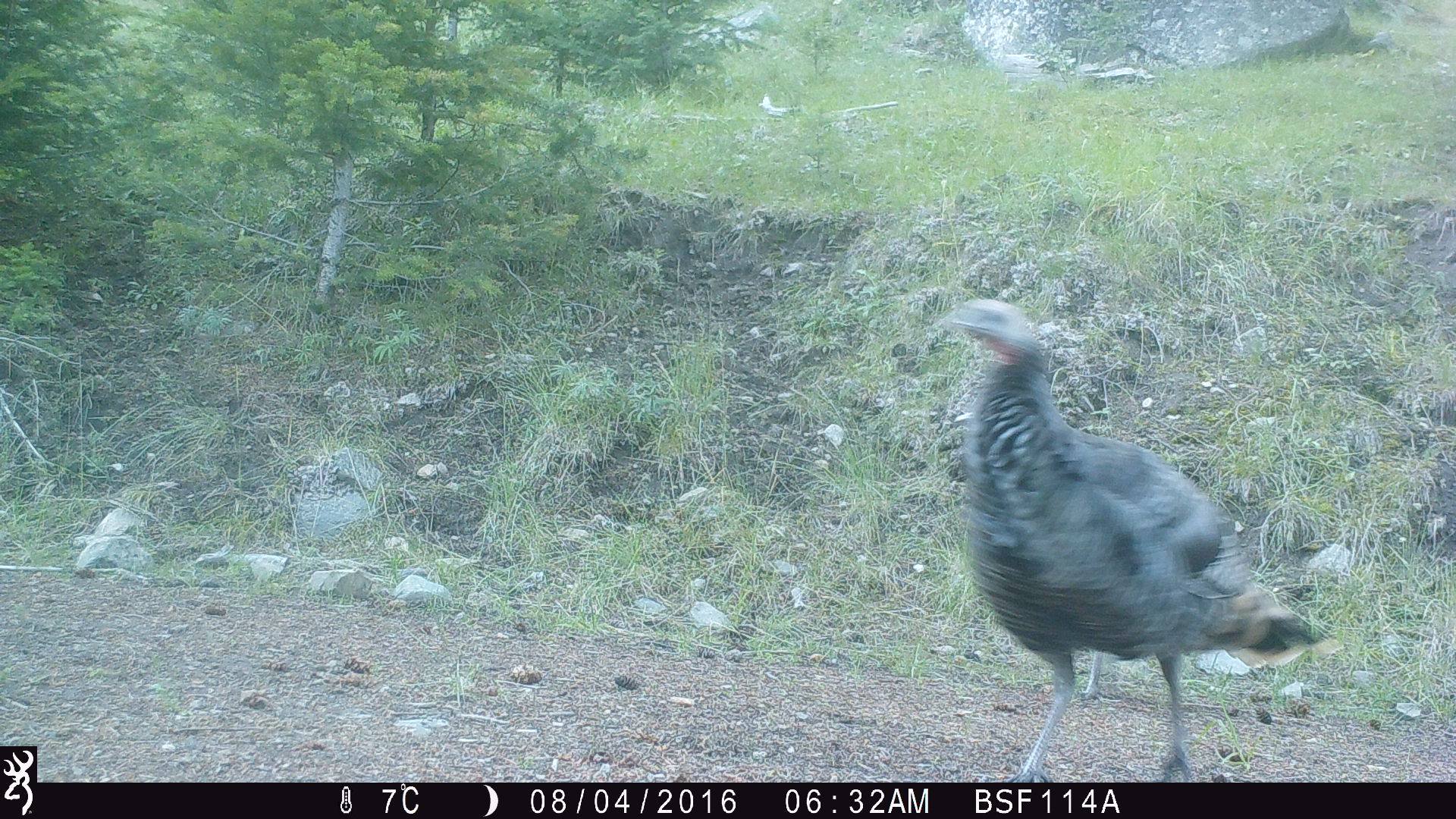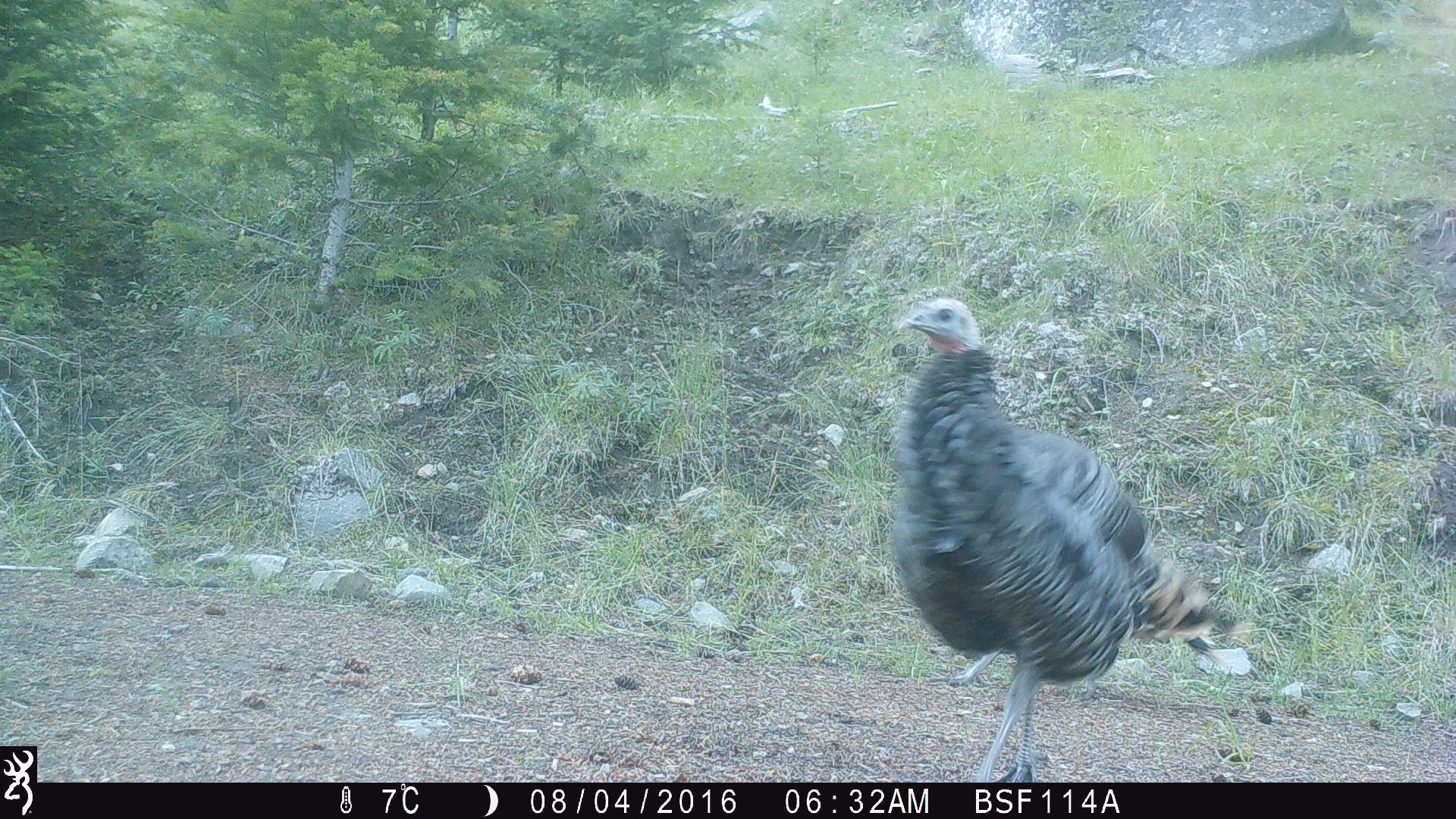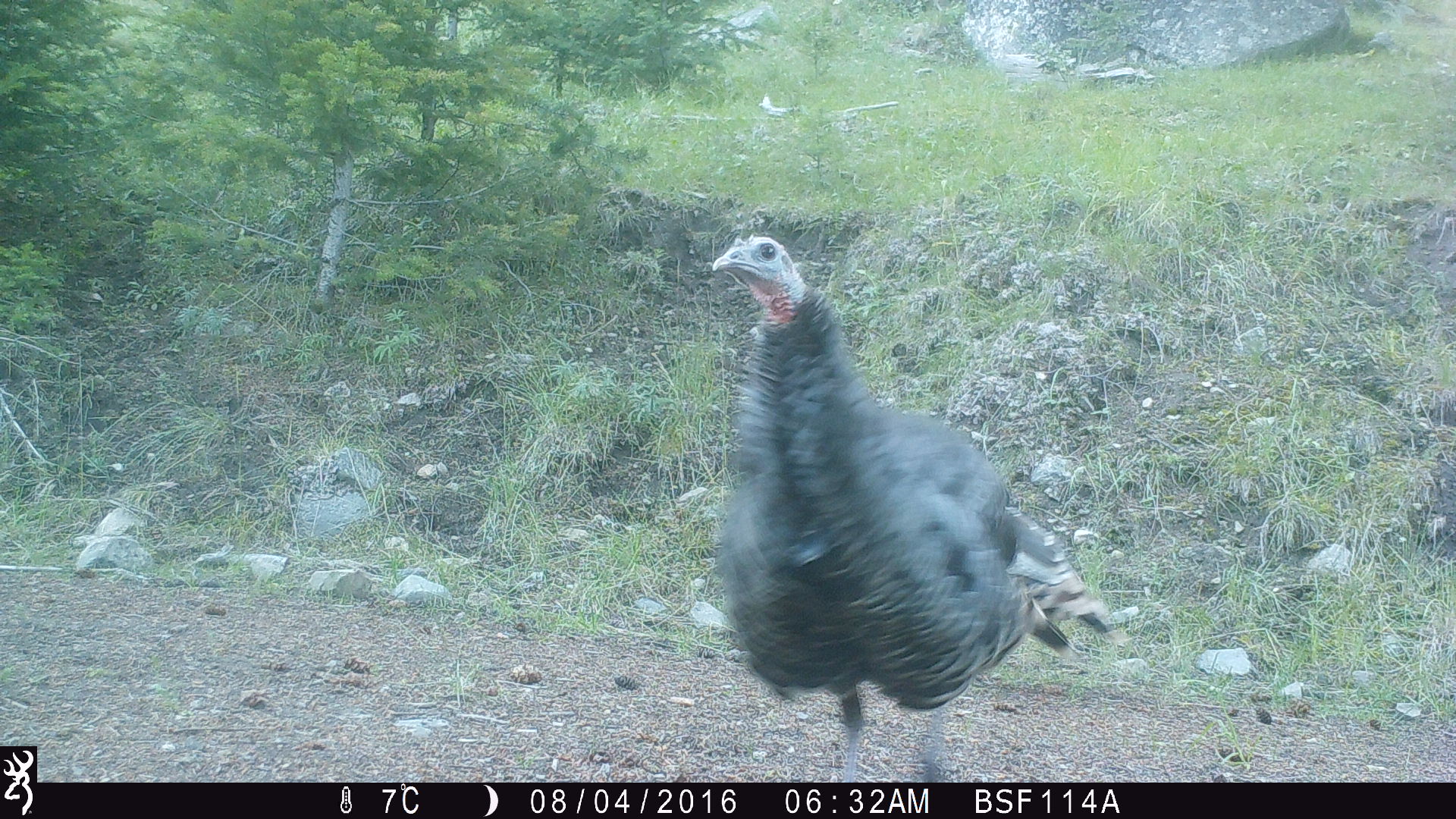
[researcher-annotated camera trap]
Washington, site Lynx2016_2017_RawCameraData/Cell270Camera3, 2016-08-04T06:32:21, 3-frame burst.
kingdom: Animalia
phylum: Chordata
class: Aves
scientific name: Aves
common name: birds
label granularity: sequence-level